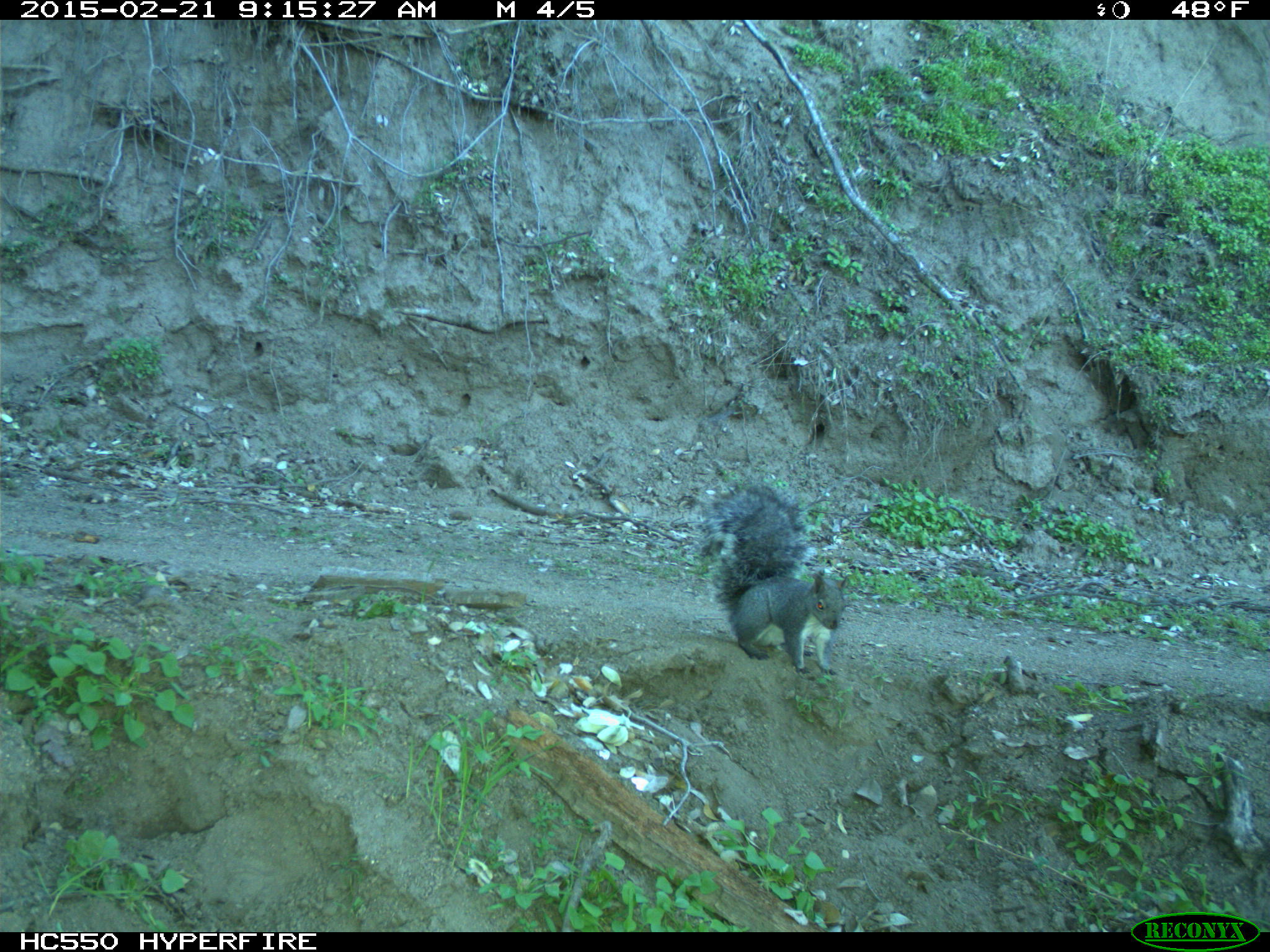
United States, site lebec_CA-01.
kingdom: Animalia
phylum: Chordata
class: Mammalia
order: Rodentia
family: Sciuridae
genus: Sciurus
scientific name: Sciurus carolinensis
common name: eastern gray squirrel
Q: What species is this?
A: Sciurus carolinensis (eastern gray squirrel).